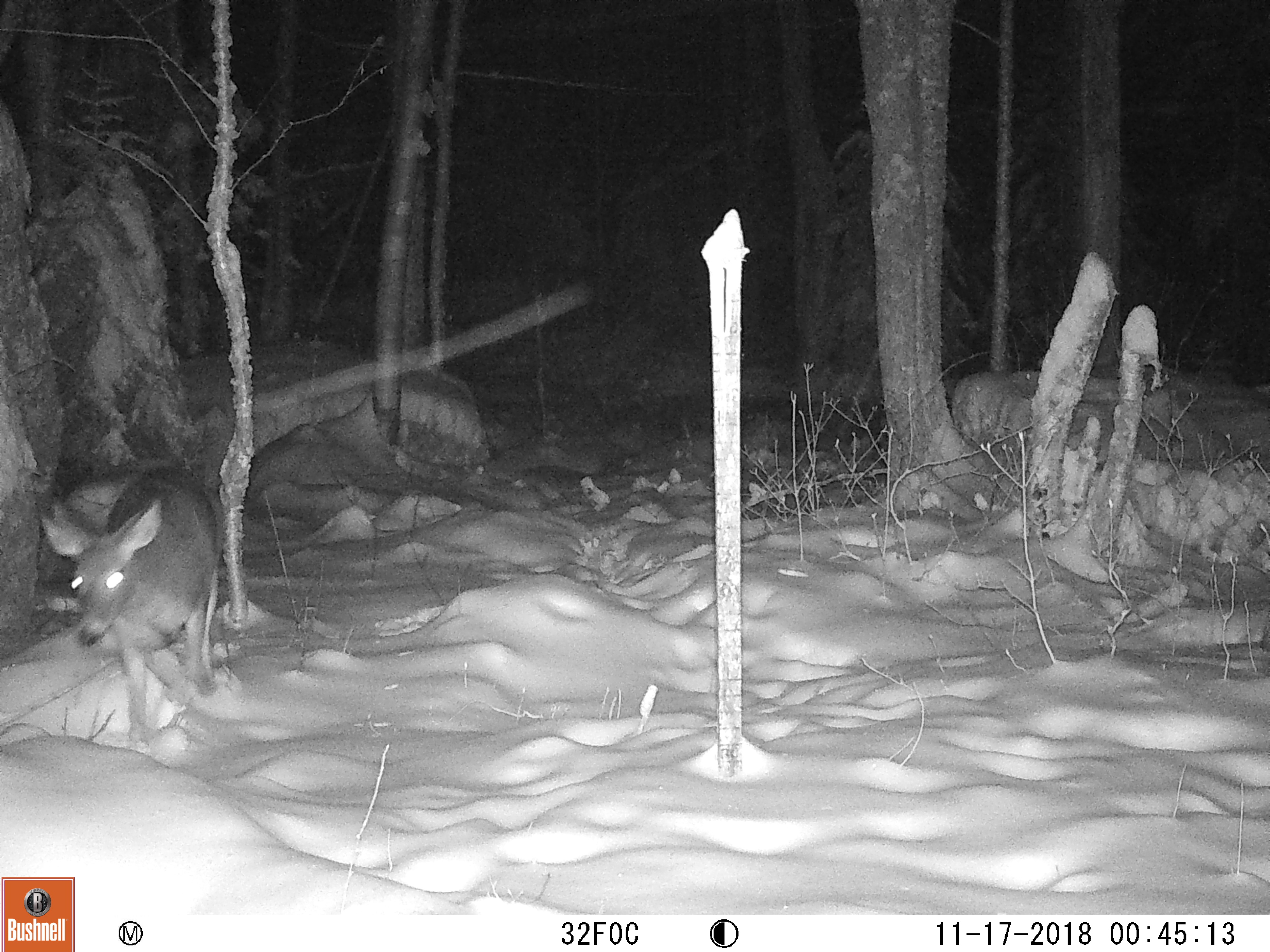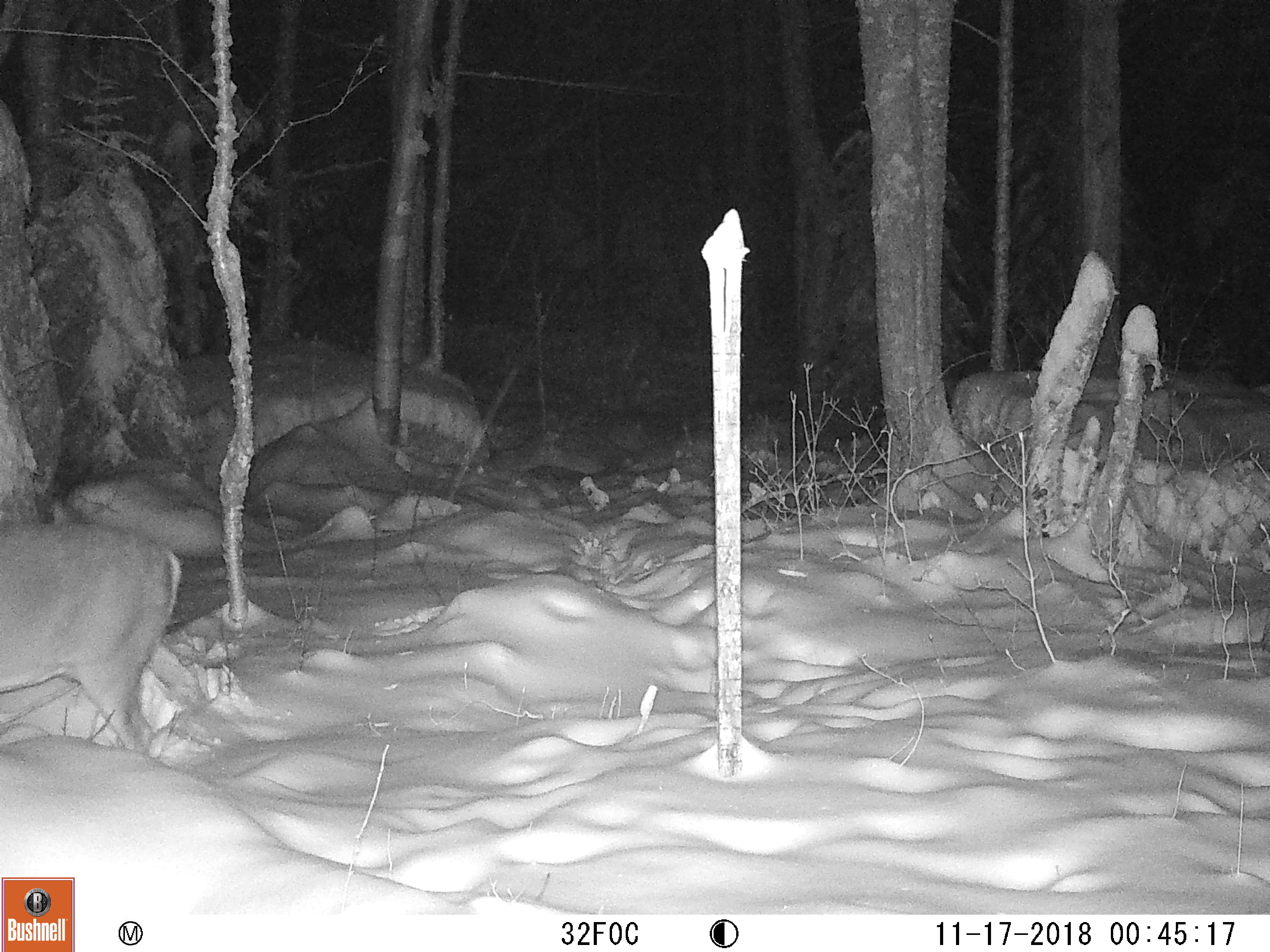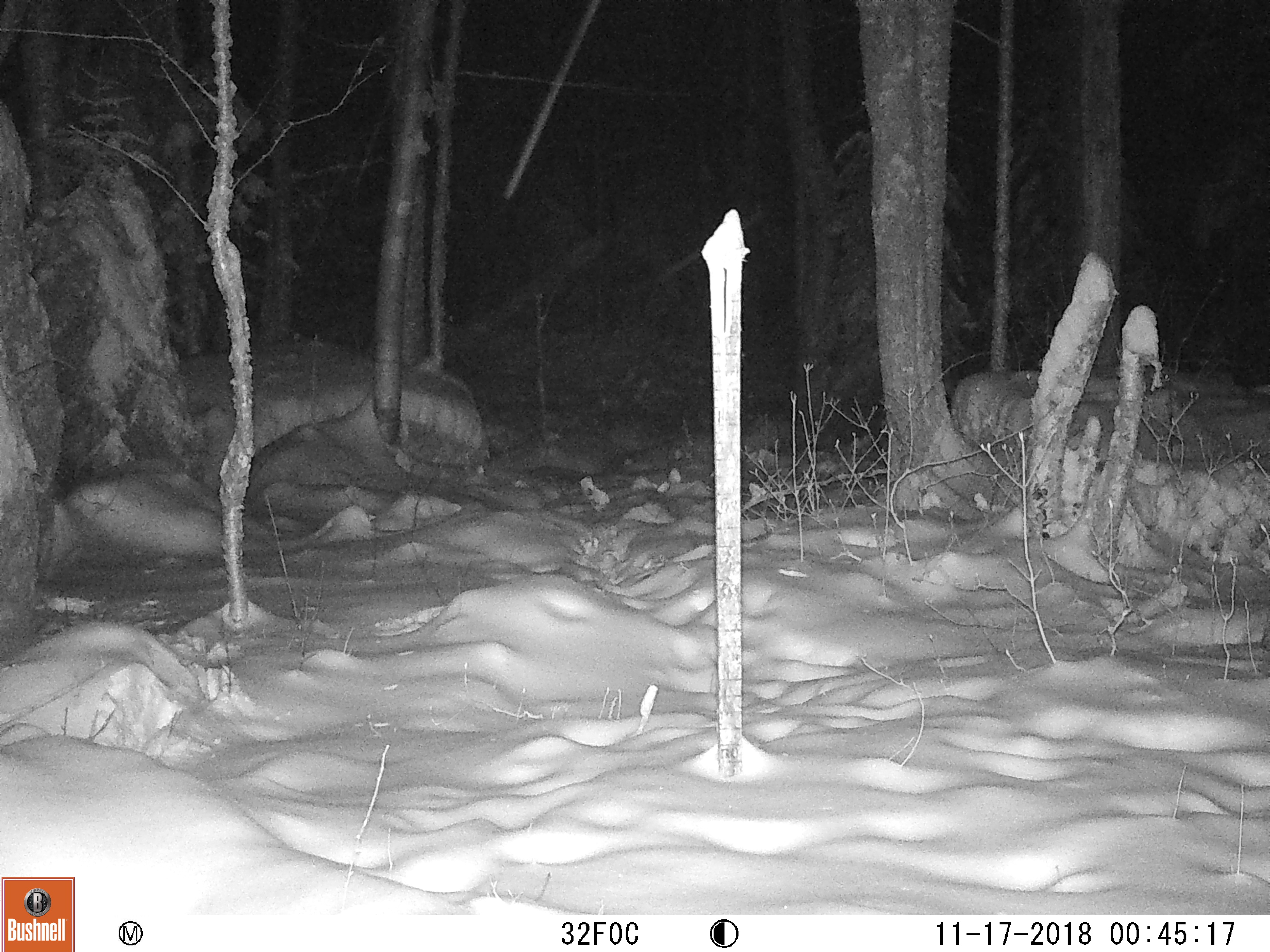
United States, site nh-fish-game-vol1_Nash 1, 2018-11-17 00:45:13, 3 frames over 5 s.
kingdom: Animalia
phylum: Chordata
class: Mammalia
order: Artiodactyla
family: Cervidae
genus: Odocoileus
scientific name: Odocoileus virginianus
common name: white-tailed deer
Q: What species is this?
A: White-tailed deer (Odocoileus virginianus).